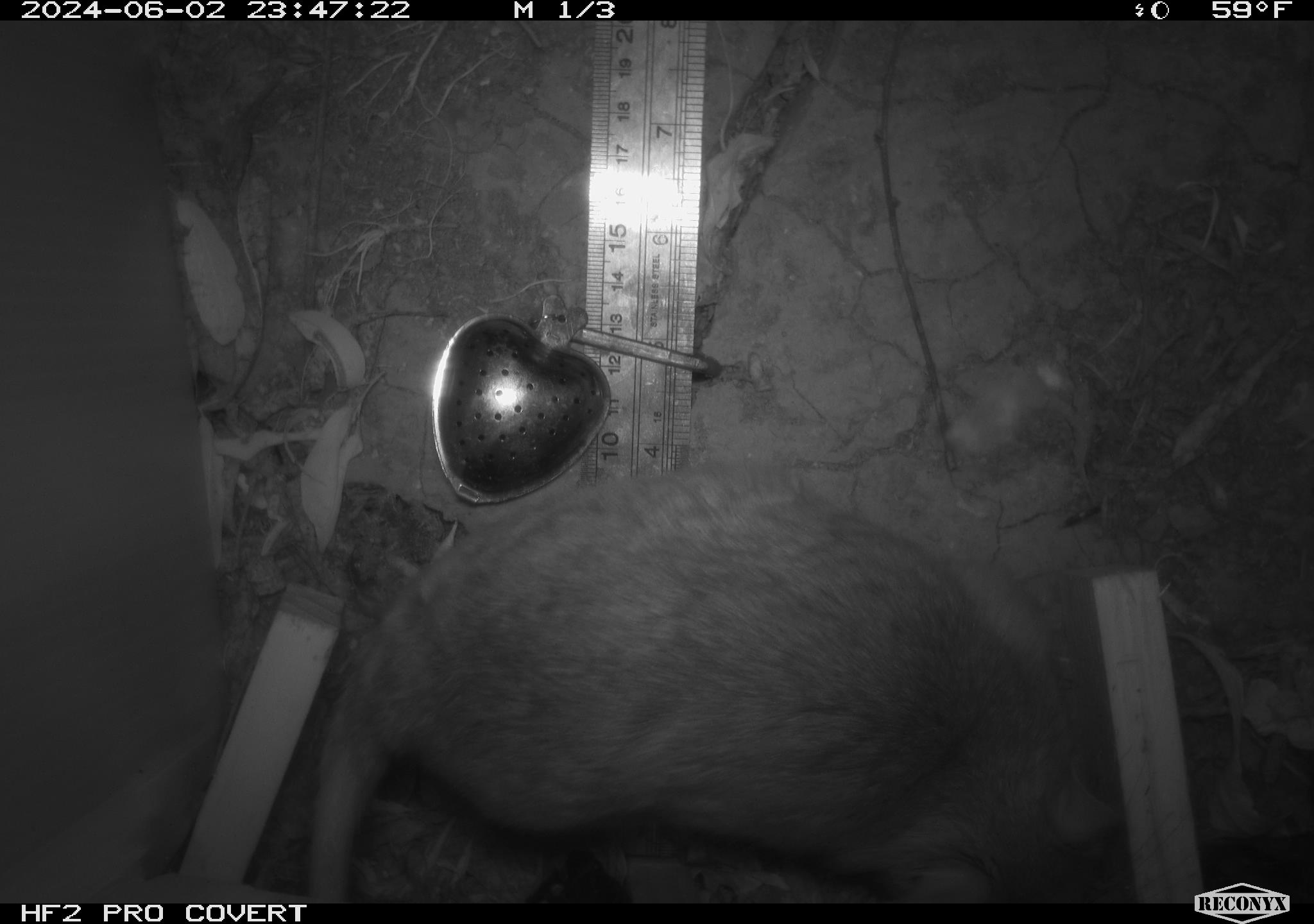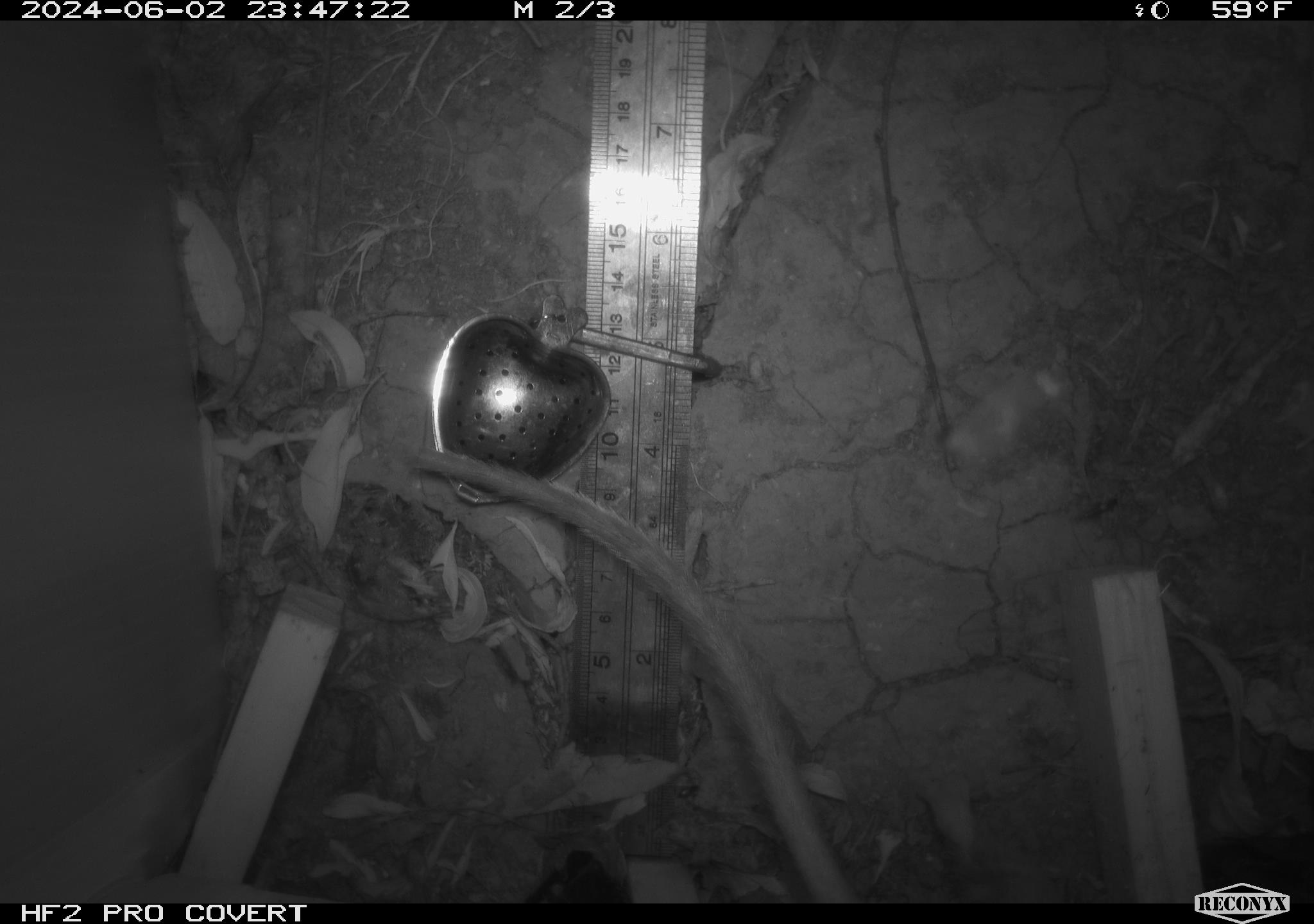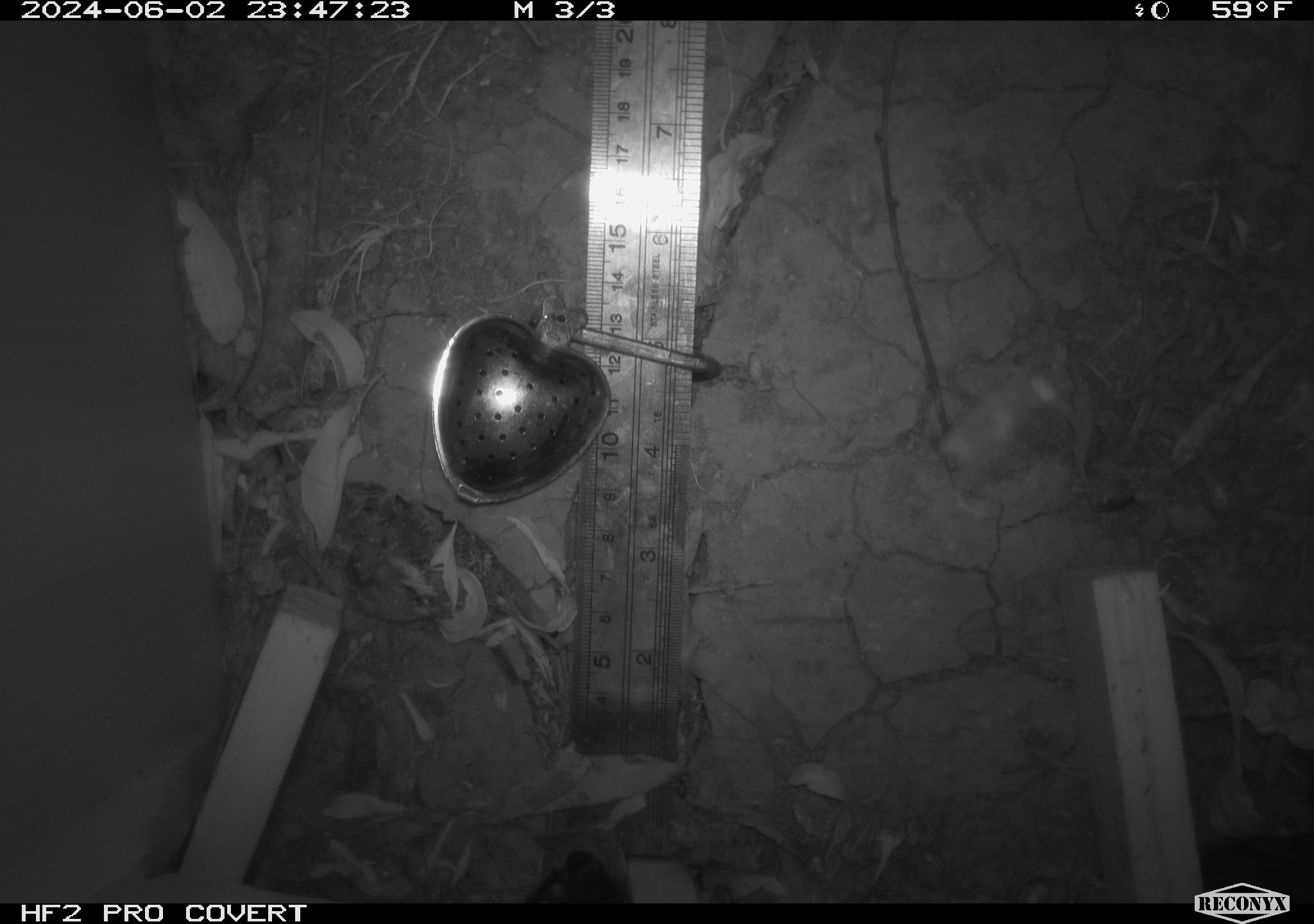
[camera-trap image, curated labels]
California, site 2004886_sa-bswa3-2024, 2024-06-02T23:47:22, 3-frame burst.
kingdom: Animalia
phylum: Chordata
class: Mammalia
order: Rodentia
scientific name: Rodentia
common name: woodrat or rat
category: woodrat or rat species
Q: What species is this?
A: Woodrat or rat species (woodrat or rat) (Rodentia).